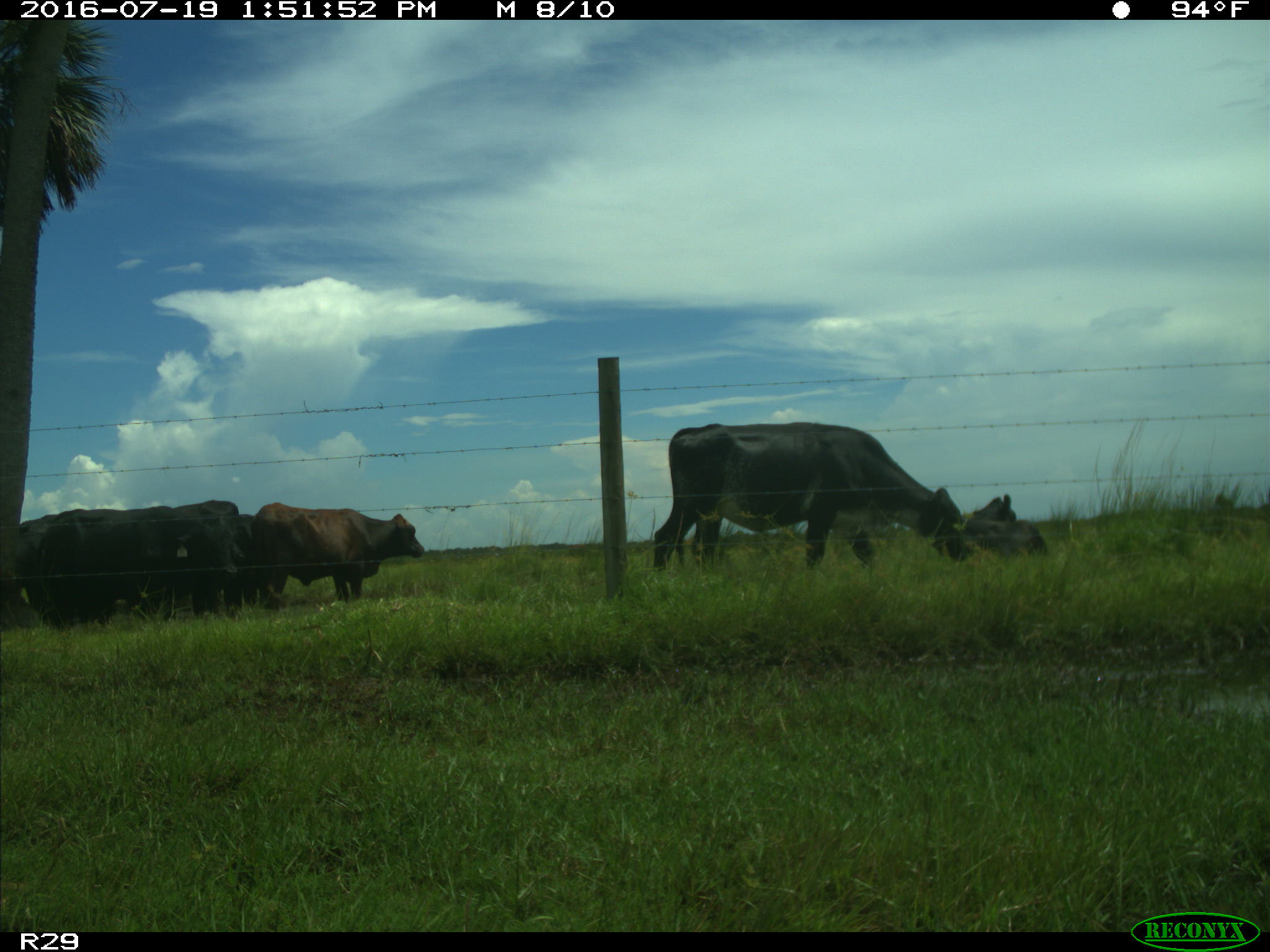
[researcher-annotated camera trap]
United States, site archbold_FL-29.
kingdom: Animalia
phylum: Chordata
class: Mammalia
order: Artiodactyla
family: Bovidae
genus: Bos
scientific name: Bos taurus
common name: domestic cow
Bos taurus (domestic cow).